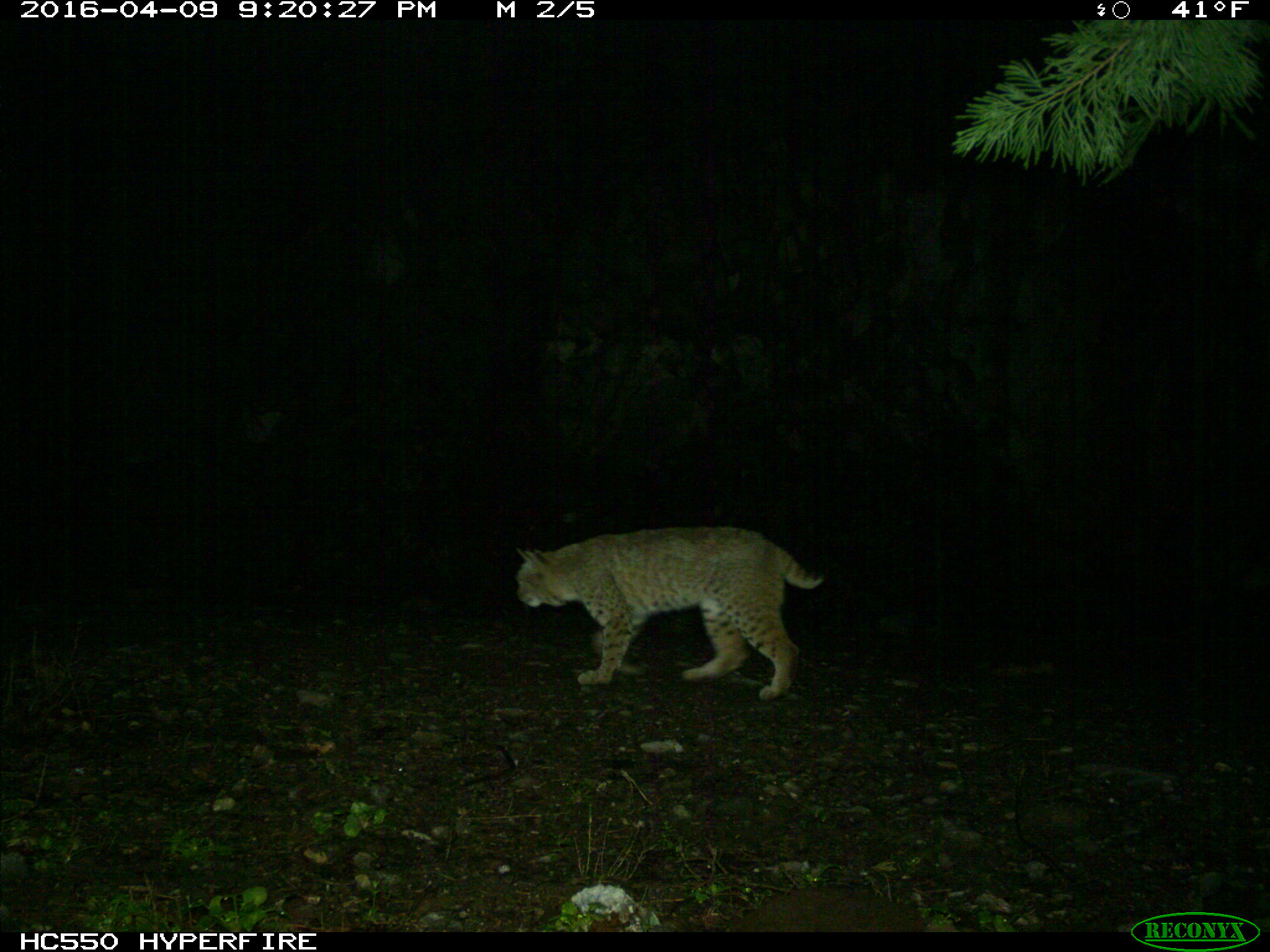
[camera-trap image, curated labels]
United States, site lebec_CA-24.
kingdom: Animalia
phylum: Chordata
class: Mammalia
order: Carnivora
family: Felidae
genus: Lynx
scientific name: Lynx rufus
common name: bobcat